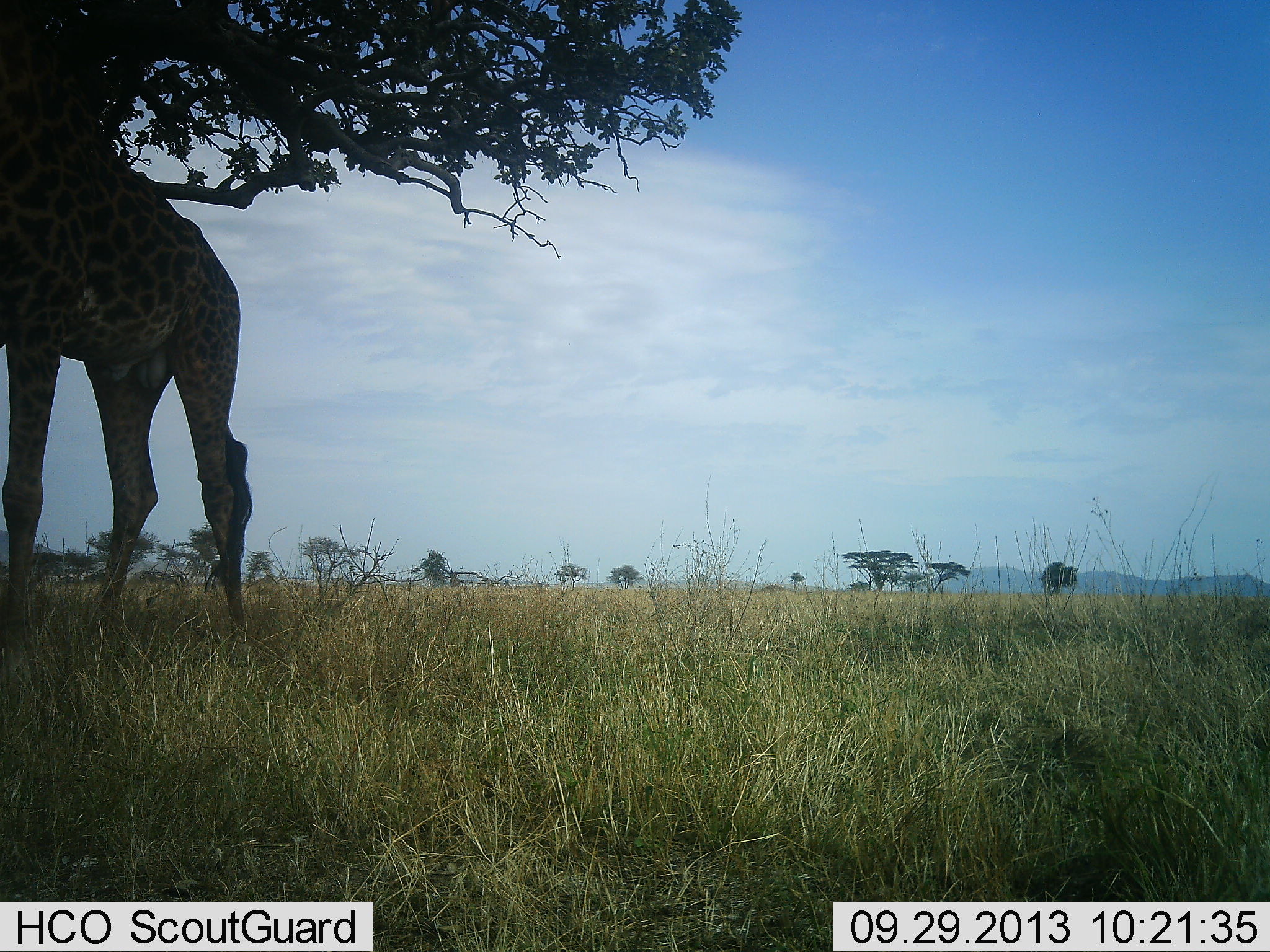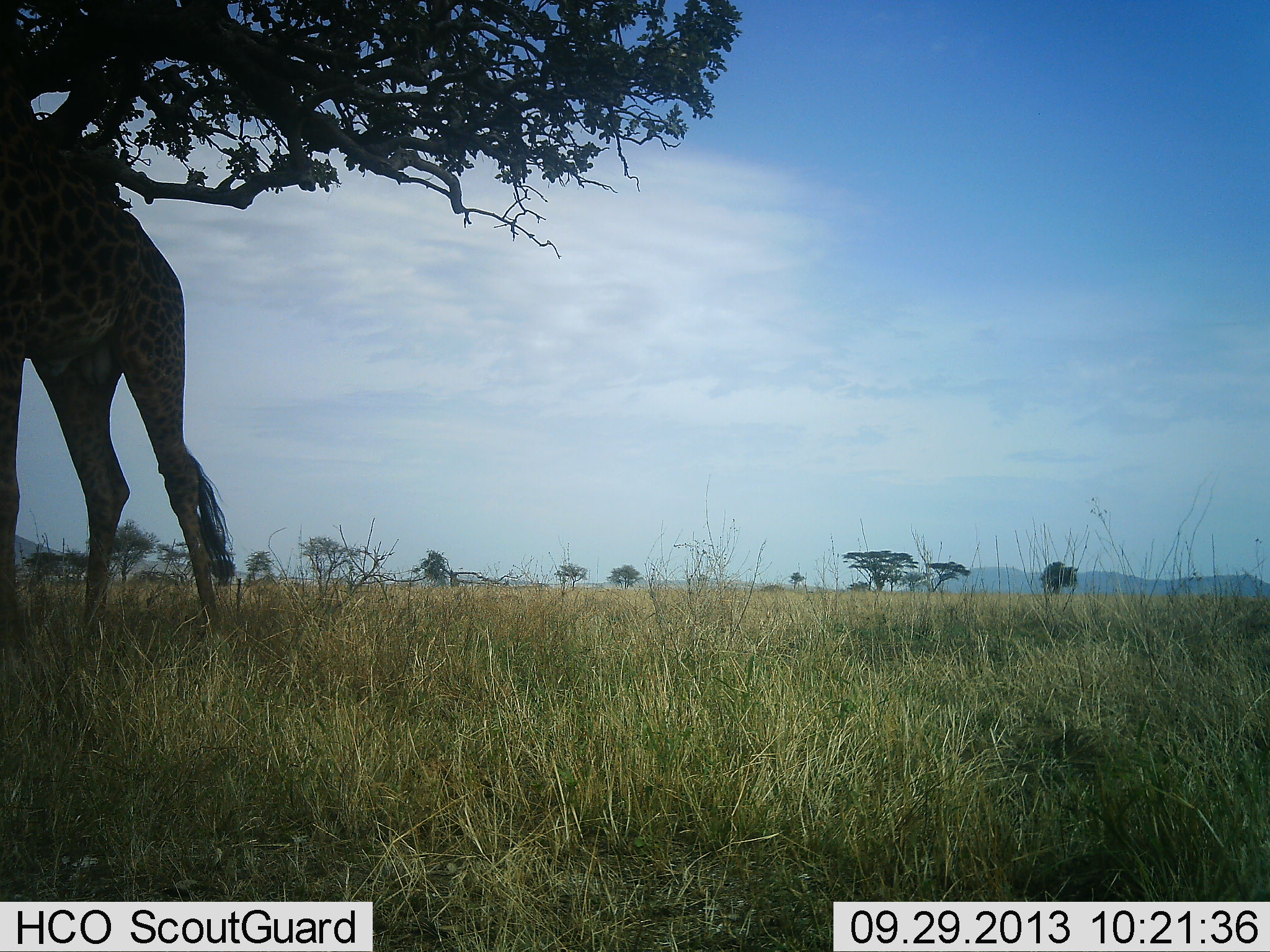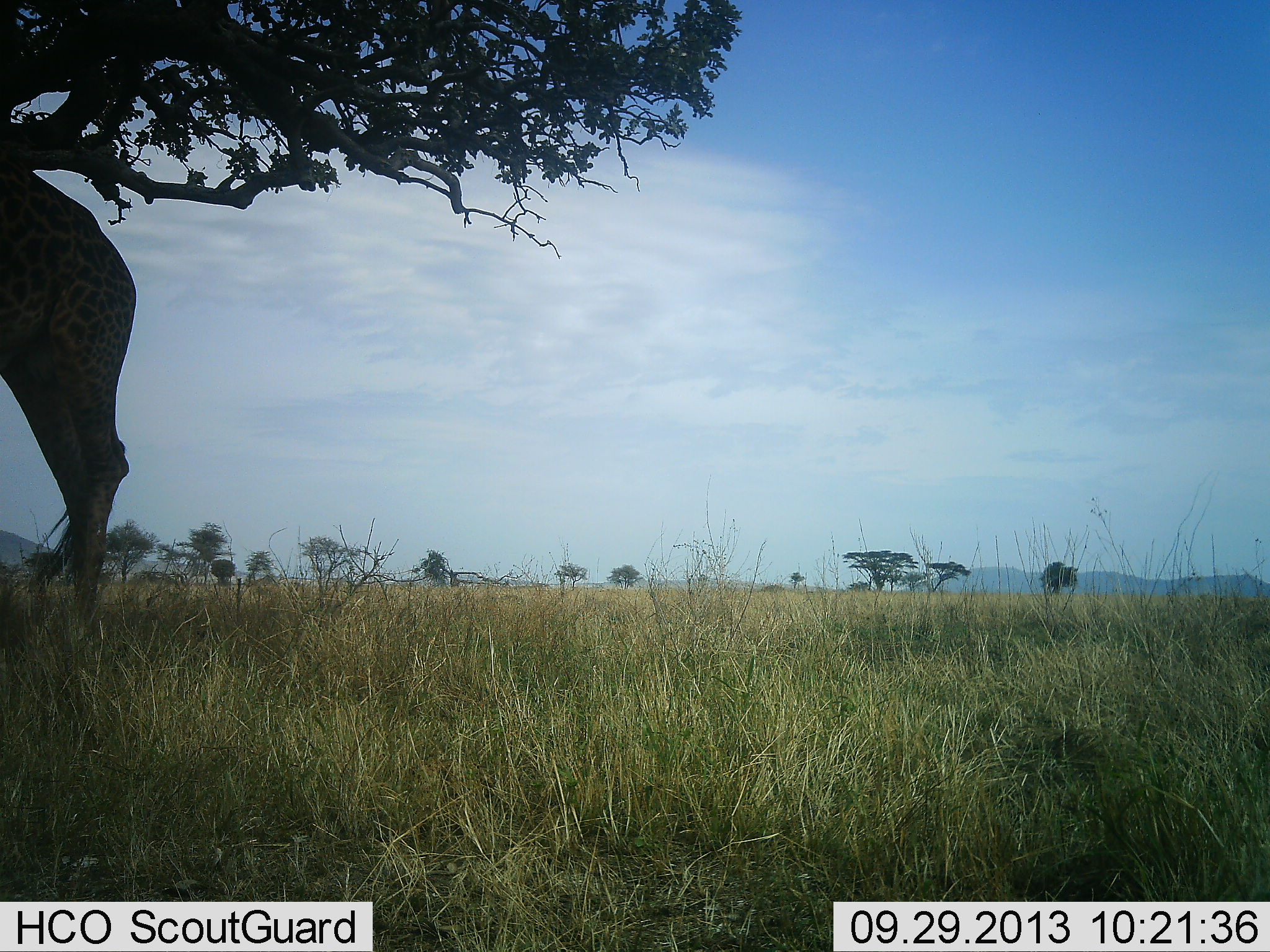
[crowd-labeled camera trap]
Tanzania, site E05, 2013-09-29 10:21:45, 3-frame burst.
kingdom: Animalia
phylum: Chordata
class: Mammalia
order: Artiodactyla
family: Giraffidae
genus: Giraffa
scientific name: Giraffa camelopardalis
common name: giraffe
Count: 1.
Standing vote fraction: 28%.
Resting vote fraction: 0%.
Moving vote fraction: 34%.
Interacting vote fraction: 0%.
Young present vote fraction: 0%.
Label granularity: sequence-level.